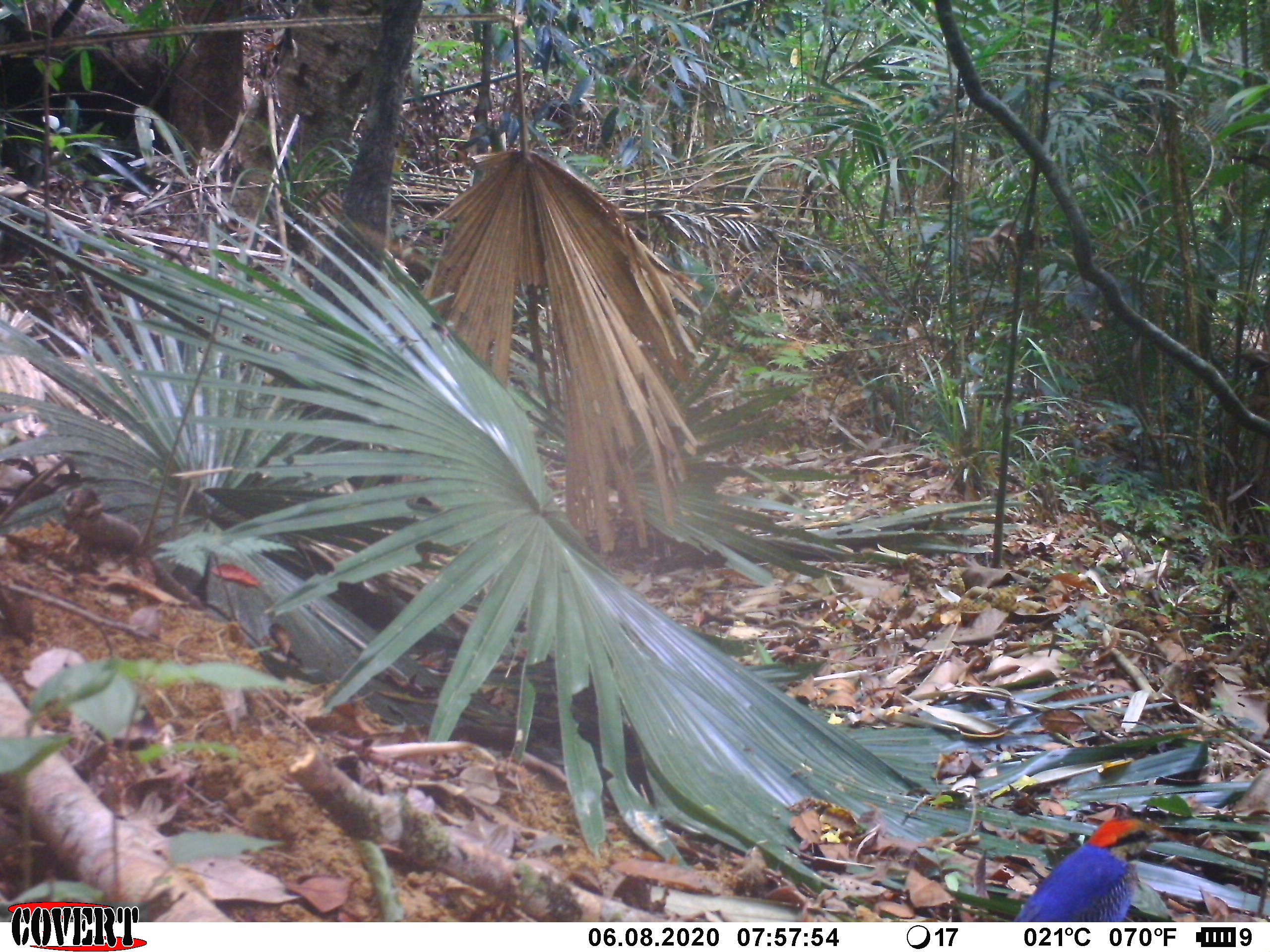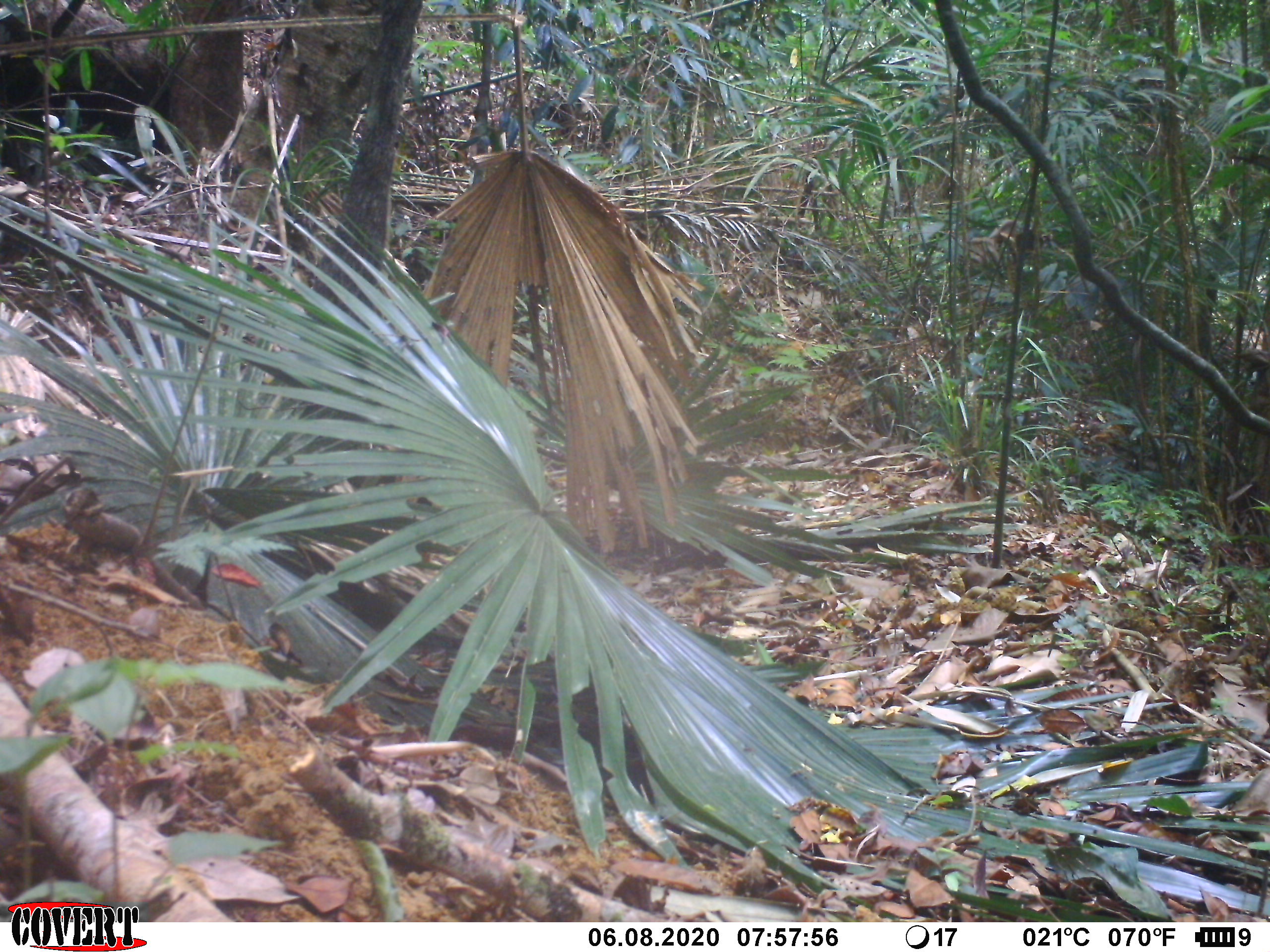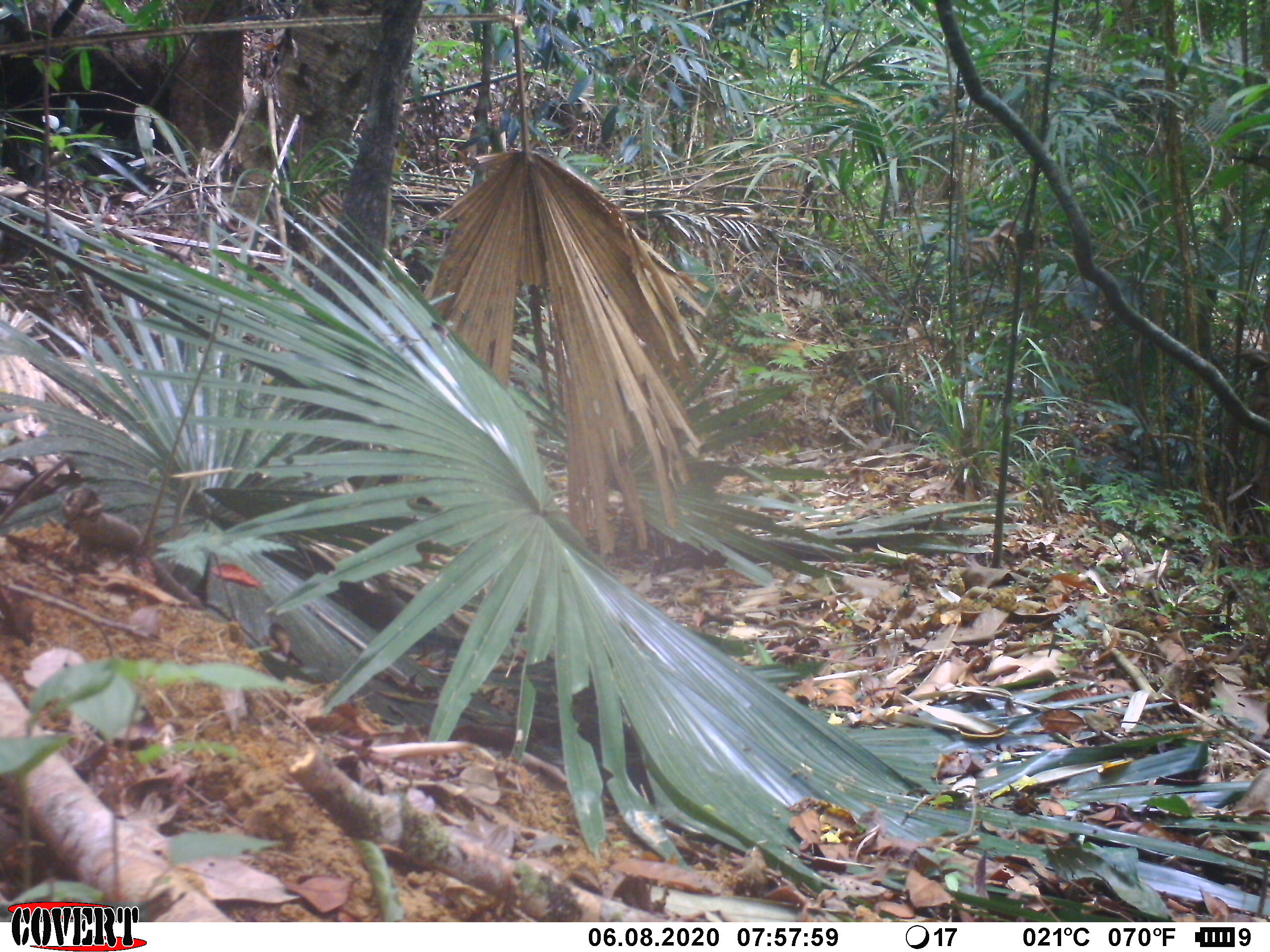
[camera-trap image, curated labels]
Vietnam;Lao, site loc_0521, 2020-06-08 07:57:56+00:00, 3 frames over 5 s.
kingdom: Animalia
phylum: Chordata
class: Aves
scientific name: Aves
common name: bird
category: unidentified bird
Unidentified bird (bird) (Aves). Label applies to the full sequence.